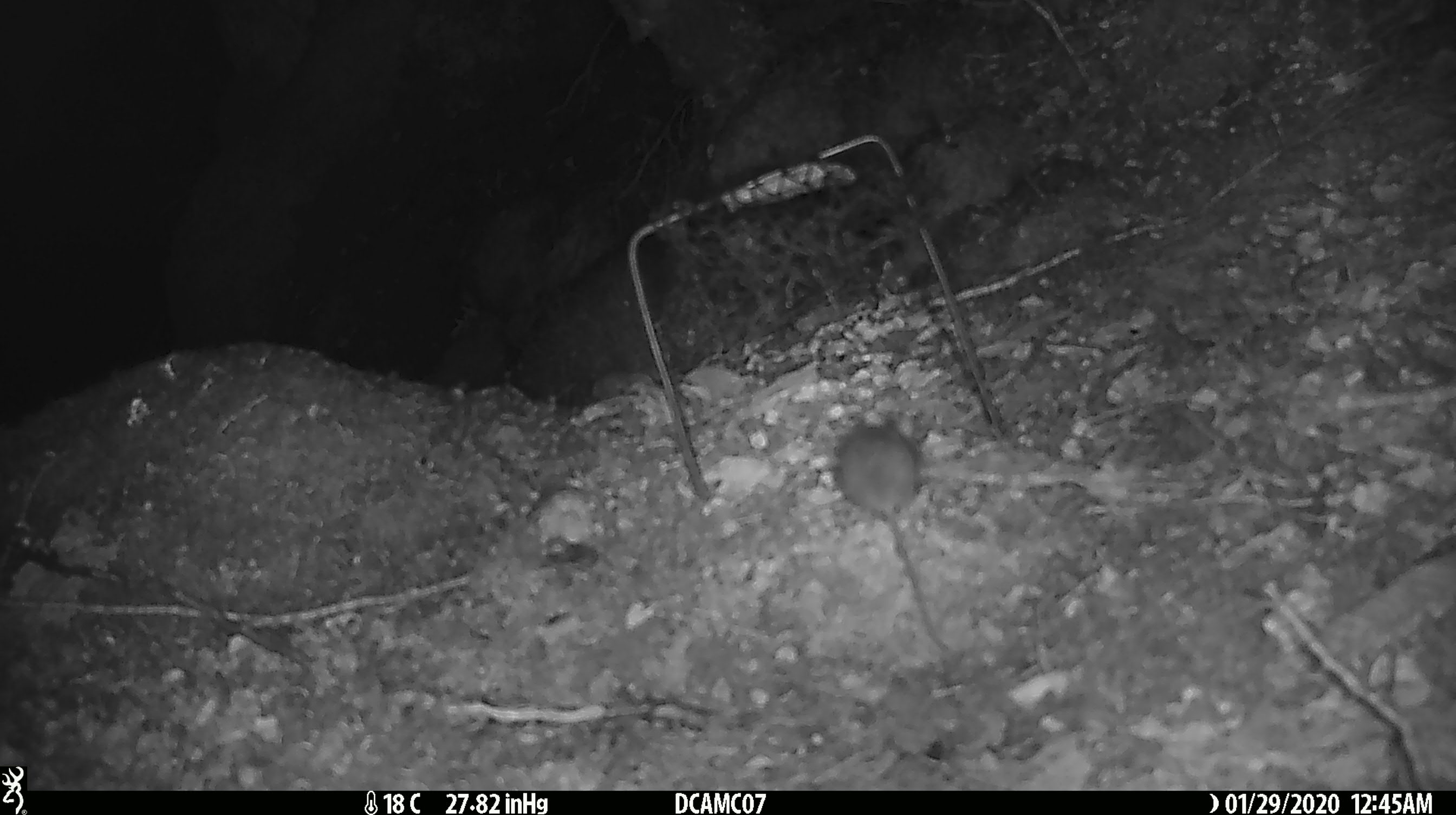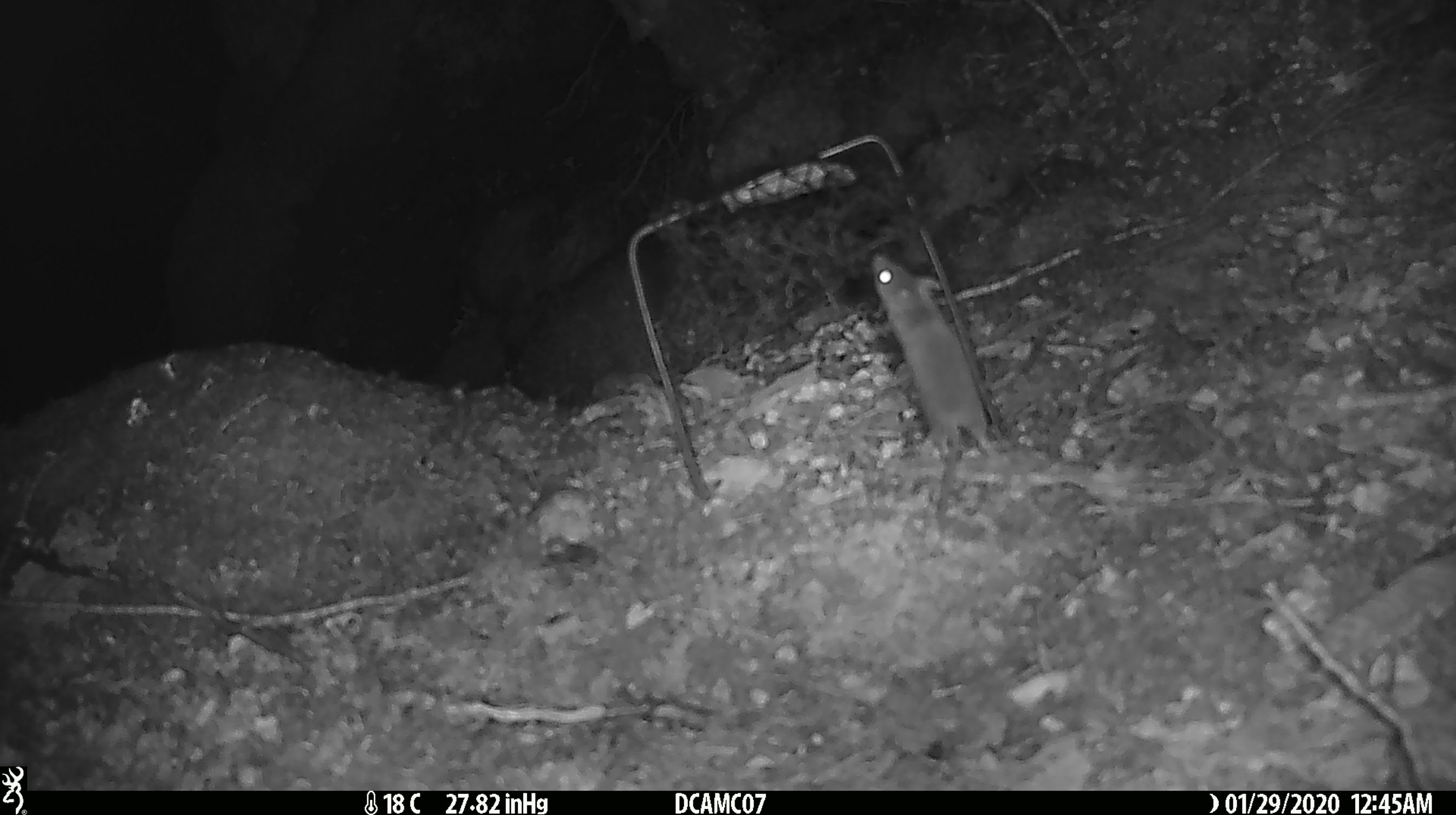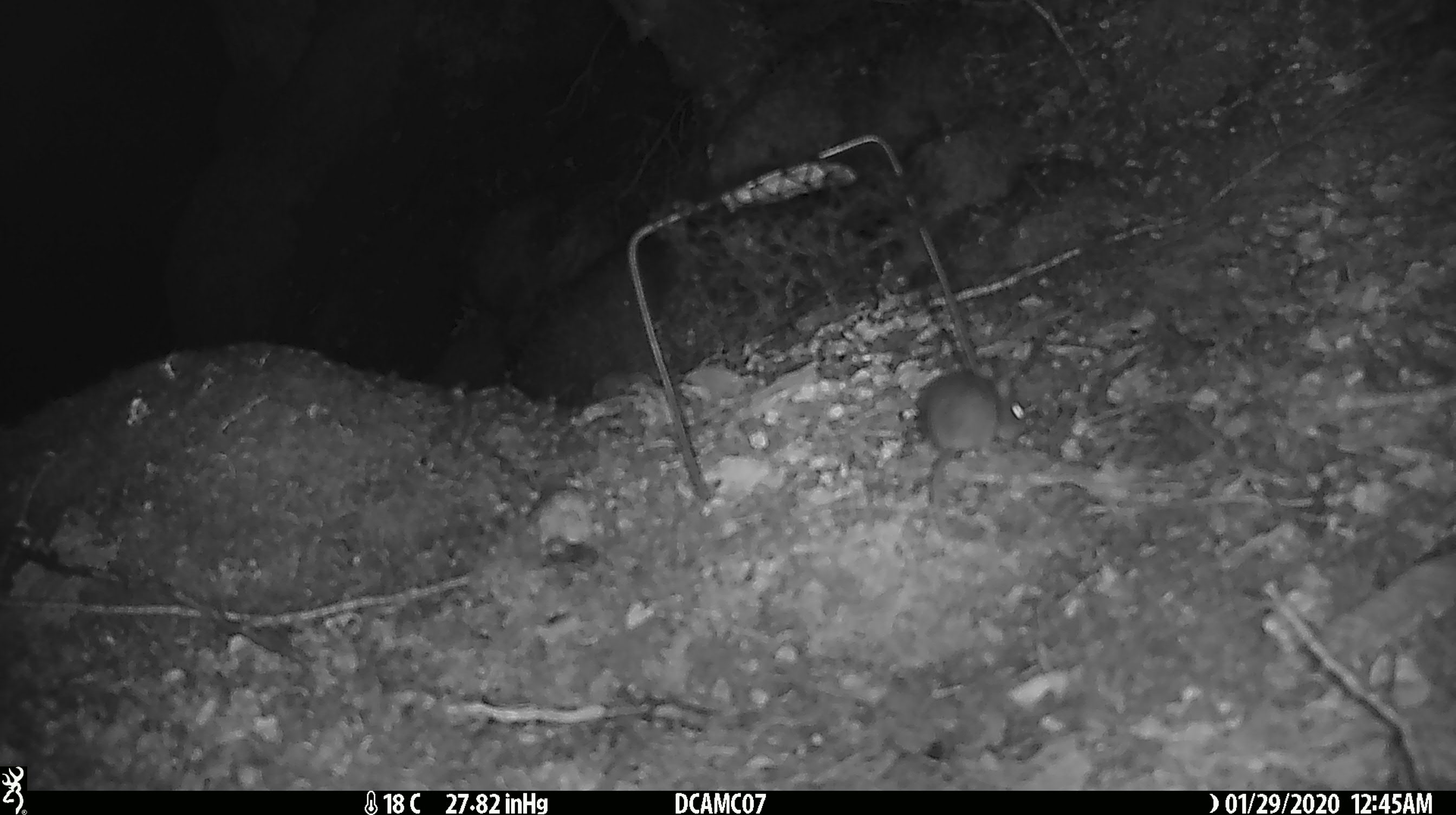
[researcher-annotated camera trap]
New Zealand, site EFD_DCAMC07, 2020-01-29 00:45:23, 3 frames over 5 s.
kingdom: Animalia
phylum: Chordata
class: Mammalia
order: Rodentia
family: Muridae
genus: Mus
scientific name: Mus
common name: mouse